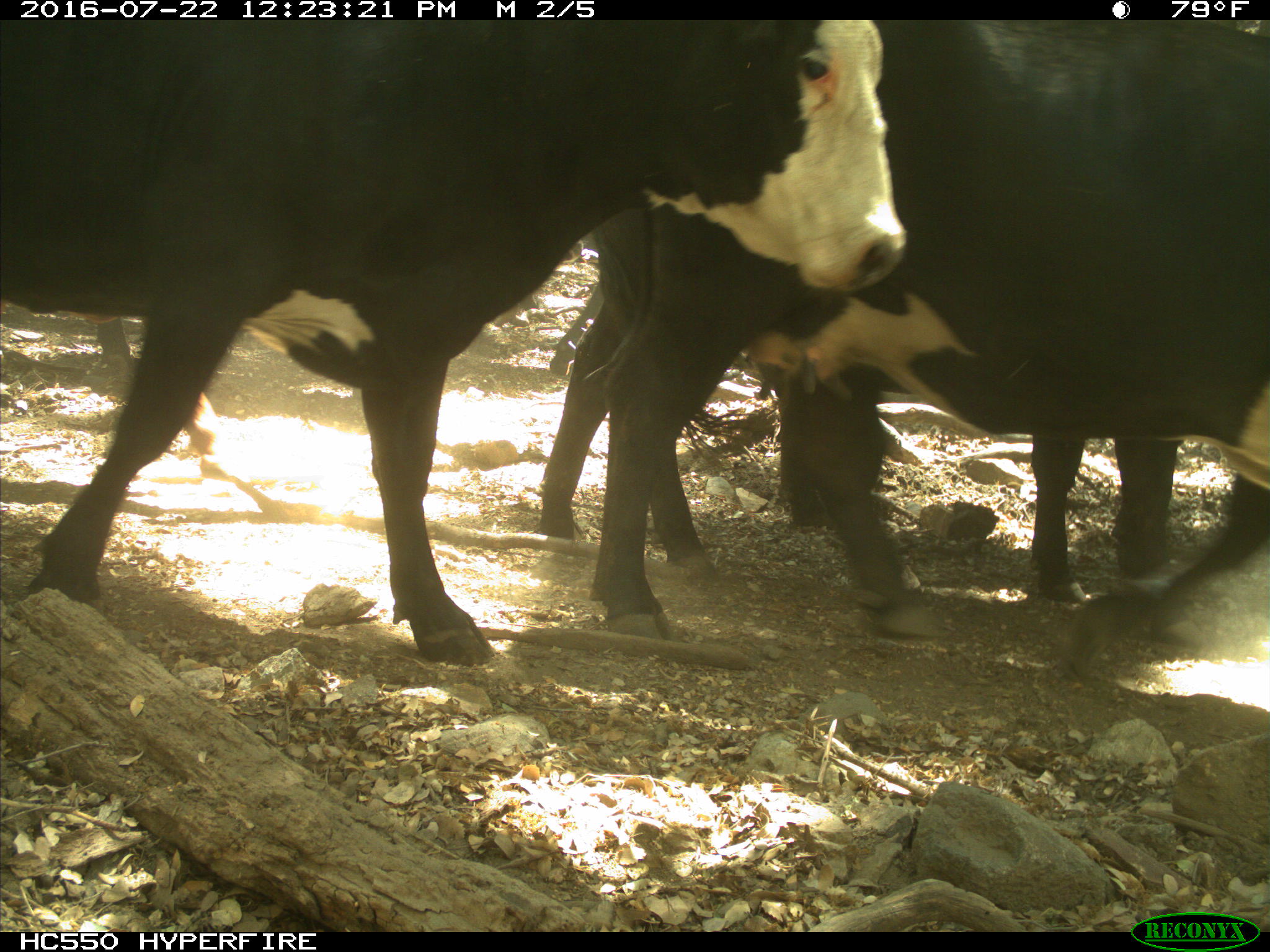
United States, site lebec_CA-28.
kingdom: Animalia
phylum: Chordata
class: Mammalia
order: Artiodactyla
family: Bovidae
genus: Bos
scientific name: Bos taurus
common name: domestic cow